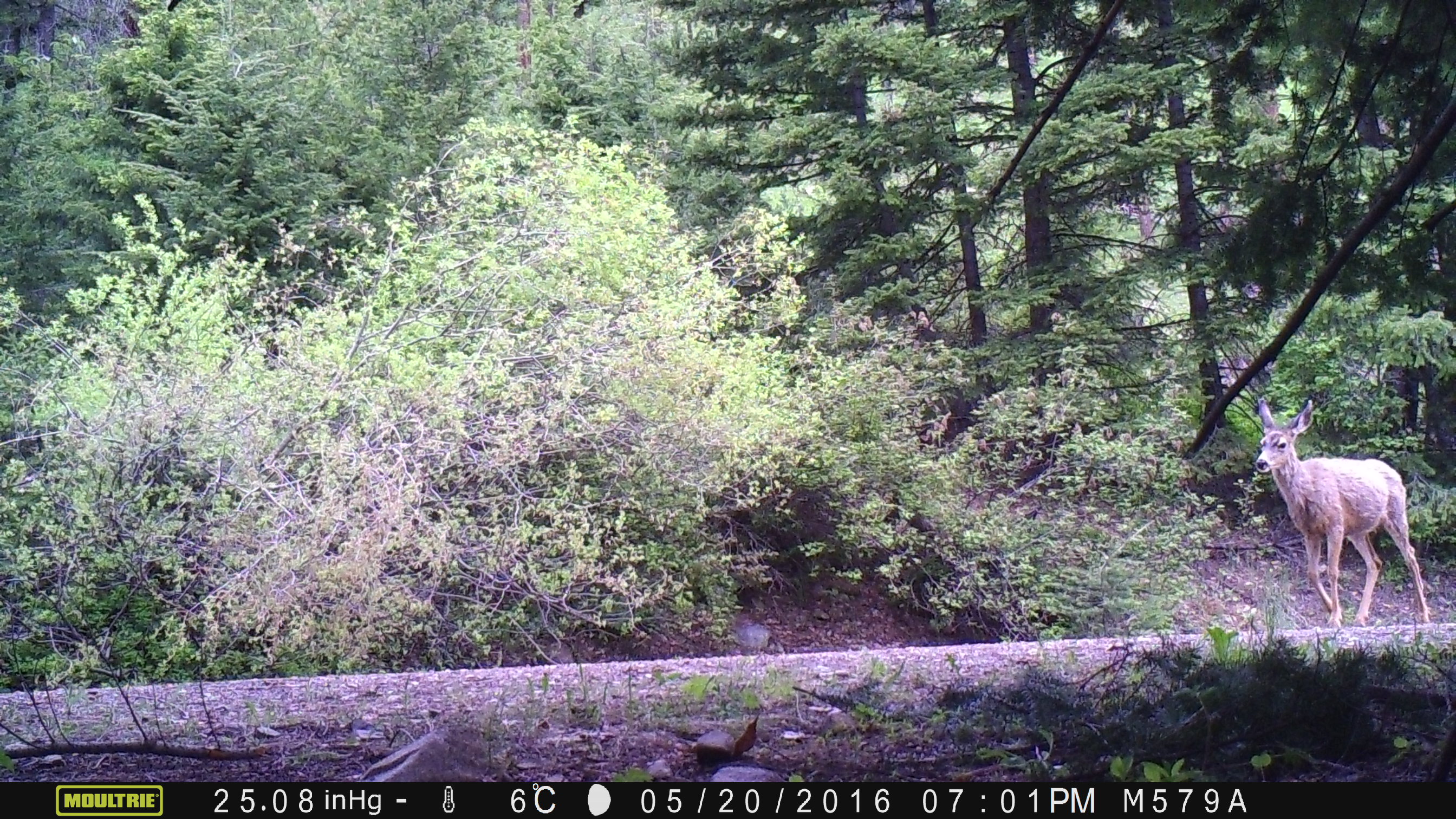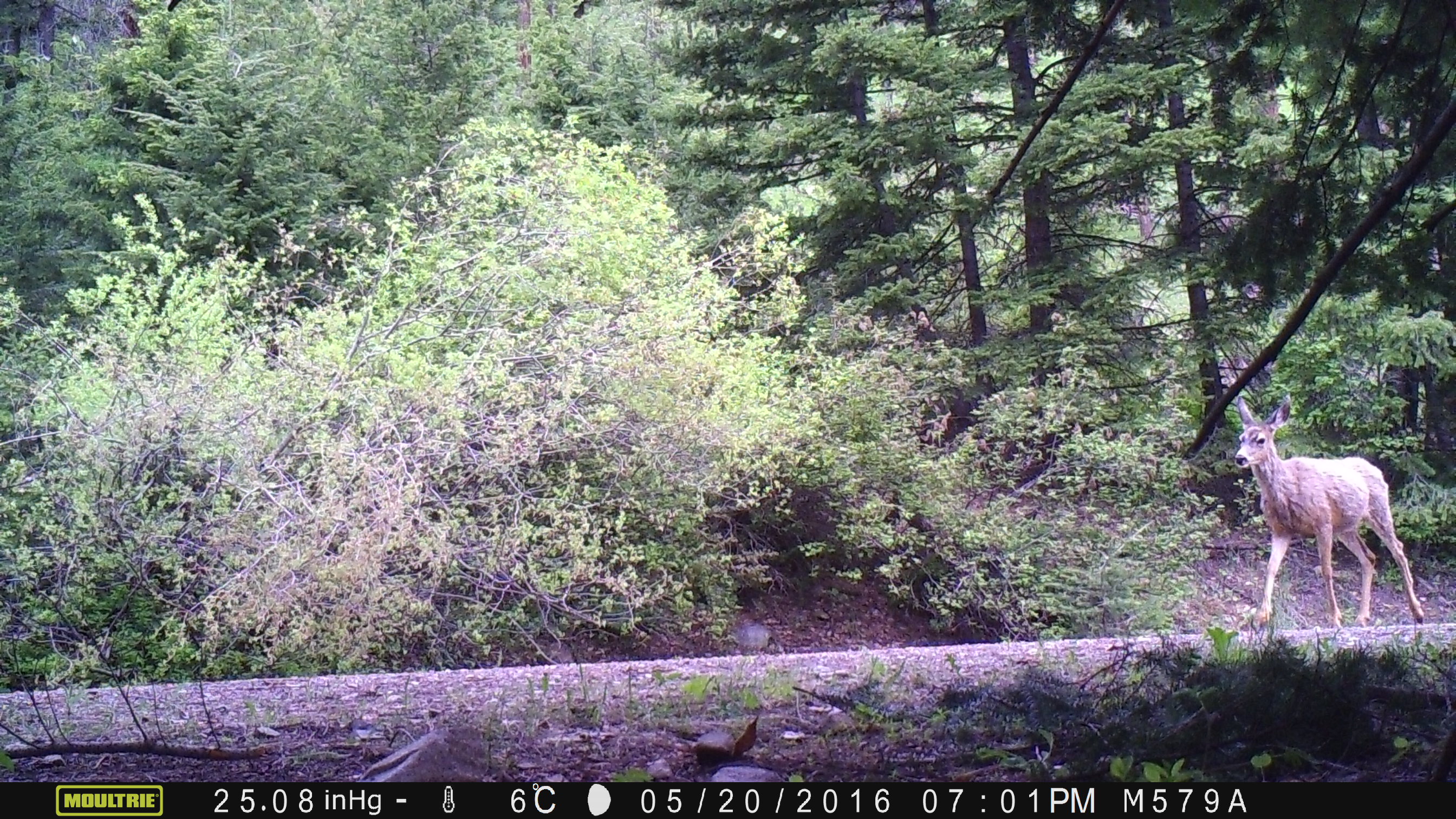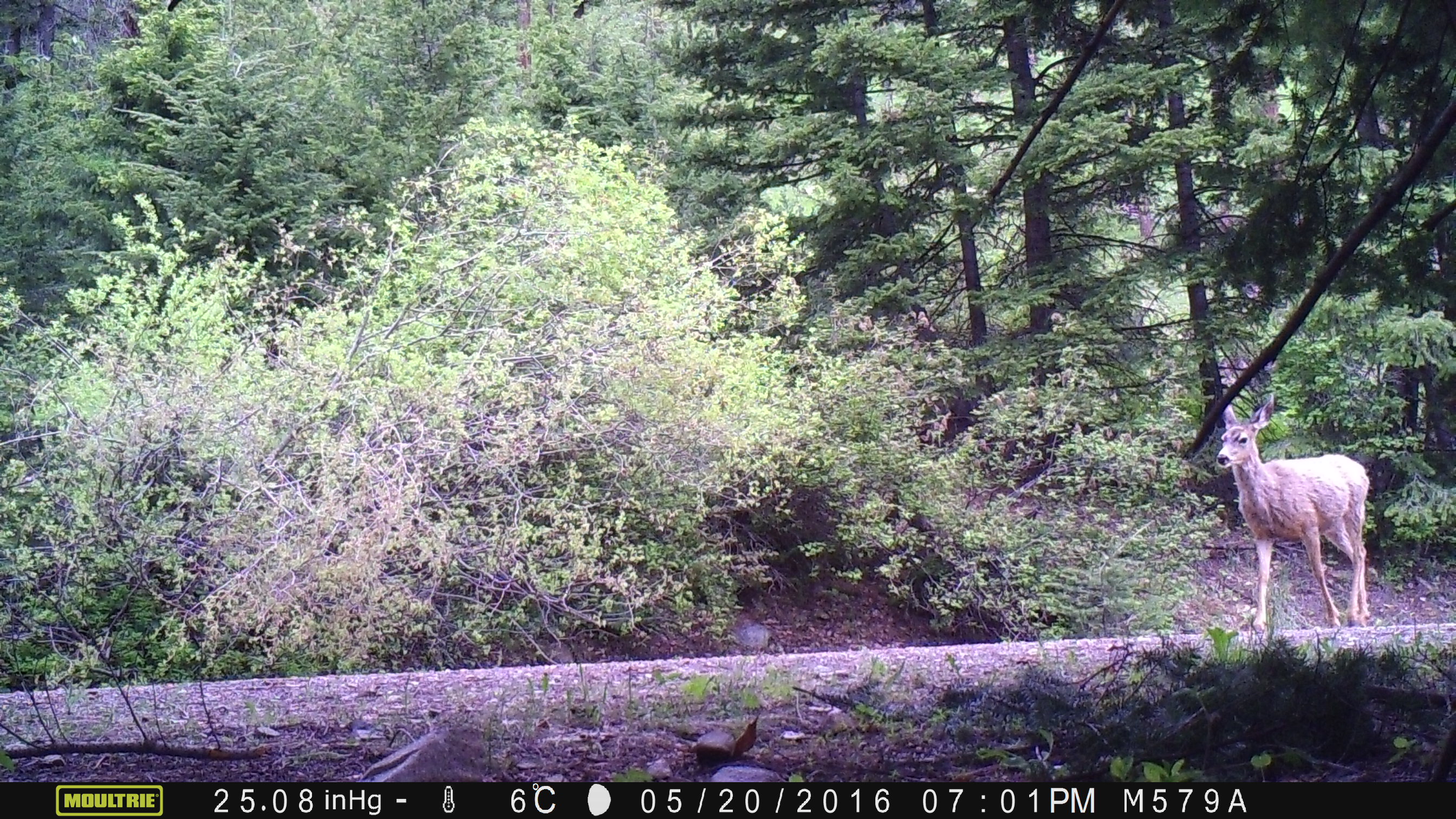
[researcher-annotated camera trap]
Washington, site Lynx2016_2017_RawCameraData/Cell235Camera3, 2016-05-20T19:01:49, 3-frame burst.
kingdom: Animalia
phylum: Chordata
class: Mammalia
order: Artiodactyla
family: Cervidae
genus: Odocoileus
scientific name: Odocoileus hemionus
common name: mule deer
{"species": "Odocoileus hemionus (mule deer)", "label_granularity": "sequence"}